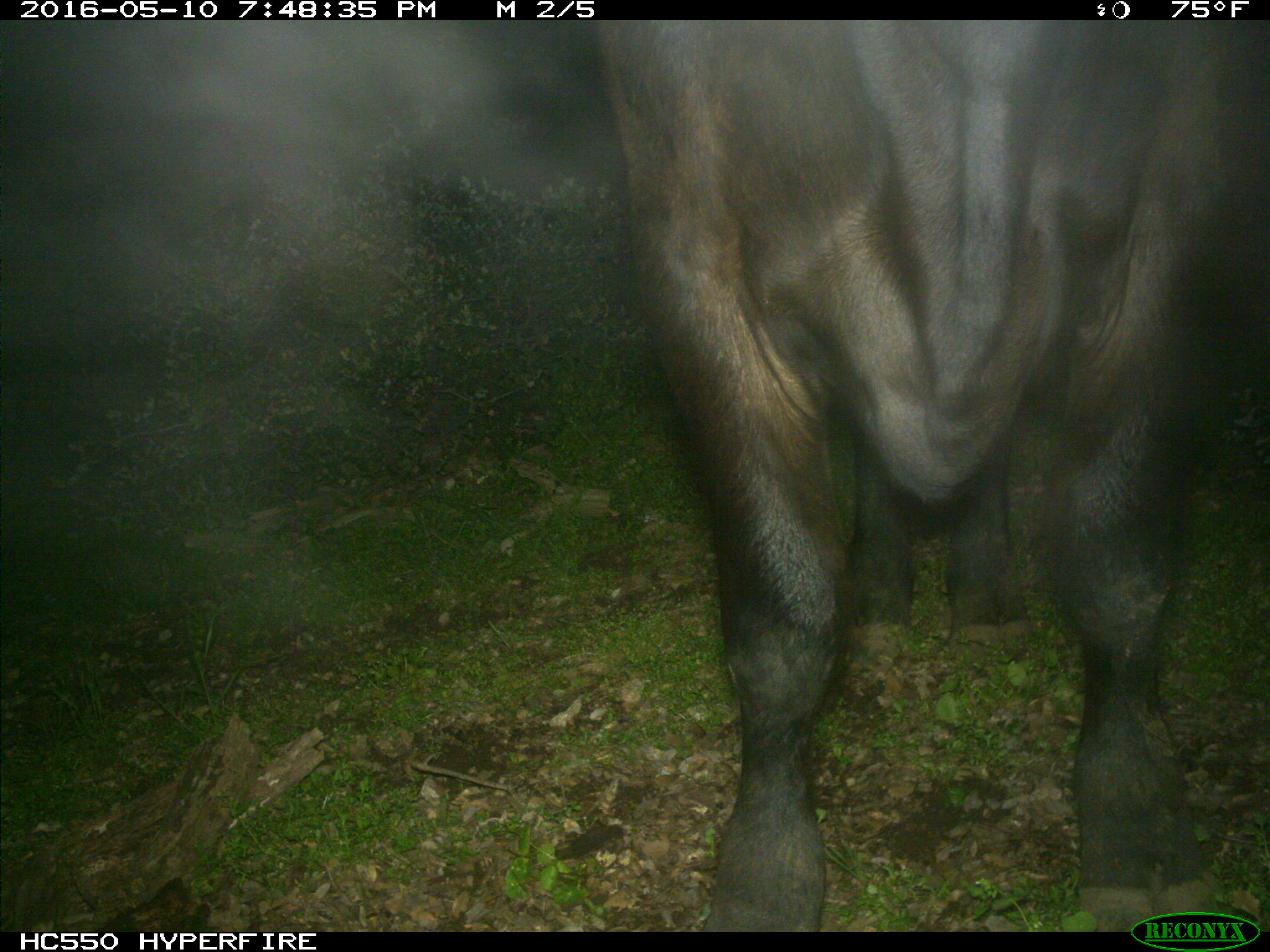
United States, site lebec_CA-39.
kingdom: Animalia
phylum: Chordata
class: Mammalia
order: Artiodactyla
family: Bovidae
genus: Bos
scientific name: Bos taurus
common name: domestic cow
Bos taurus (domestic cow).